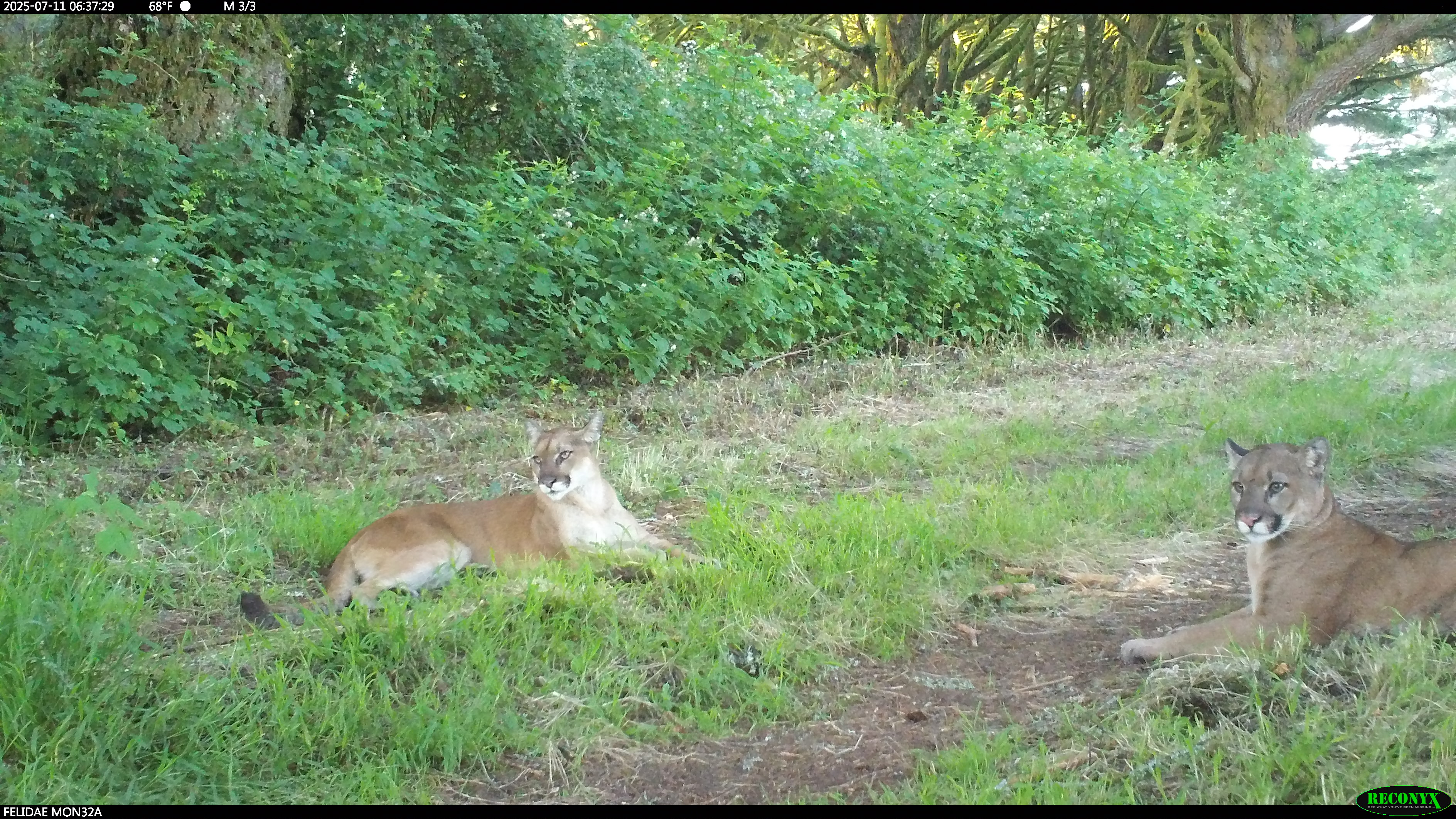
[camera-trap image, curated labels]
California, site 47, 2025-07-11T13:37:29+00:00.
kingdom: Animalia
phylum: Chordata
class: Mammalia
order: Carnivora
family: Felidae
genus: Puma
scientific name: Puma concolor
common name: puma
Puma (Puma concolor).